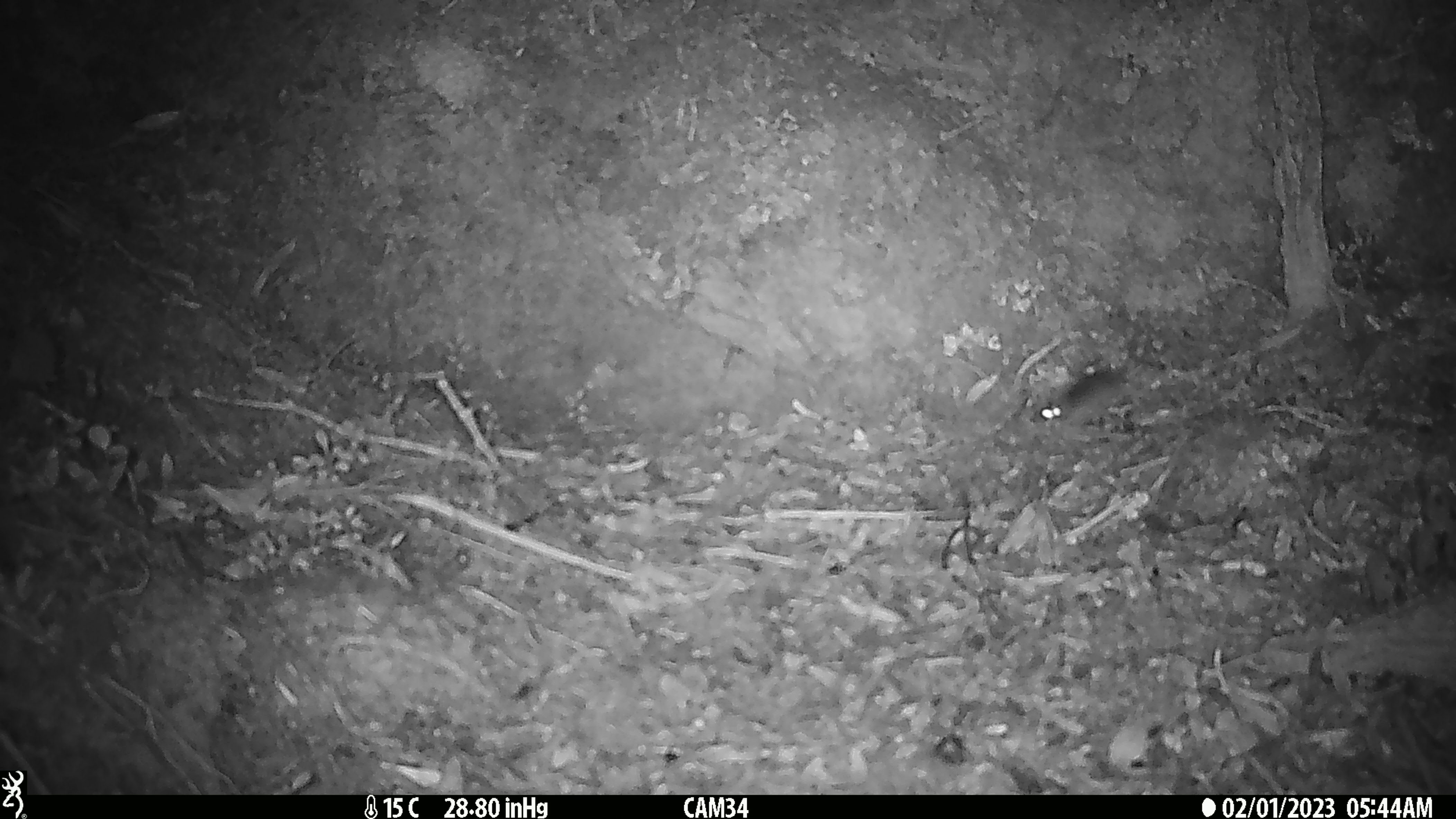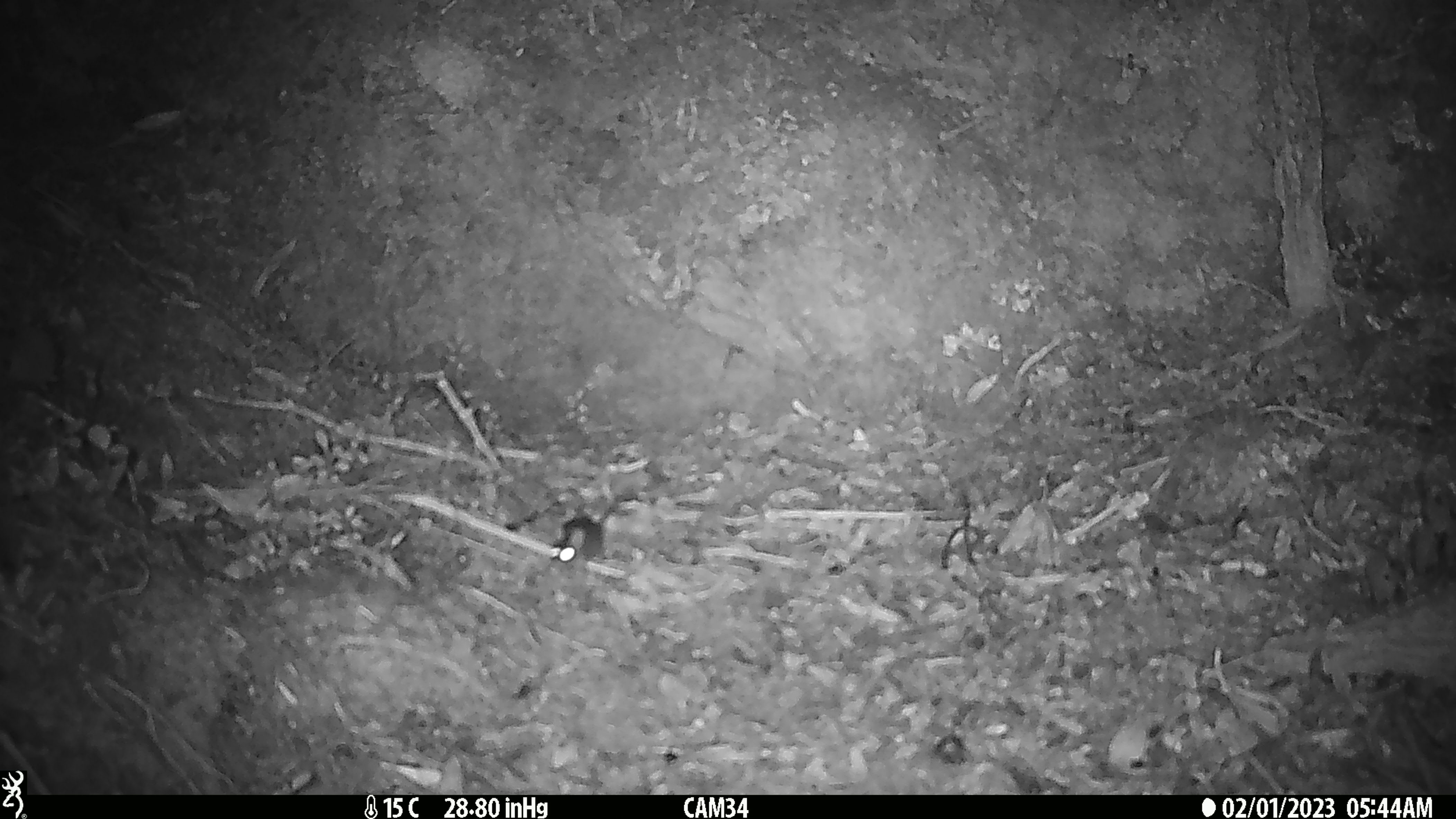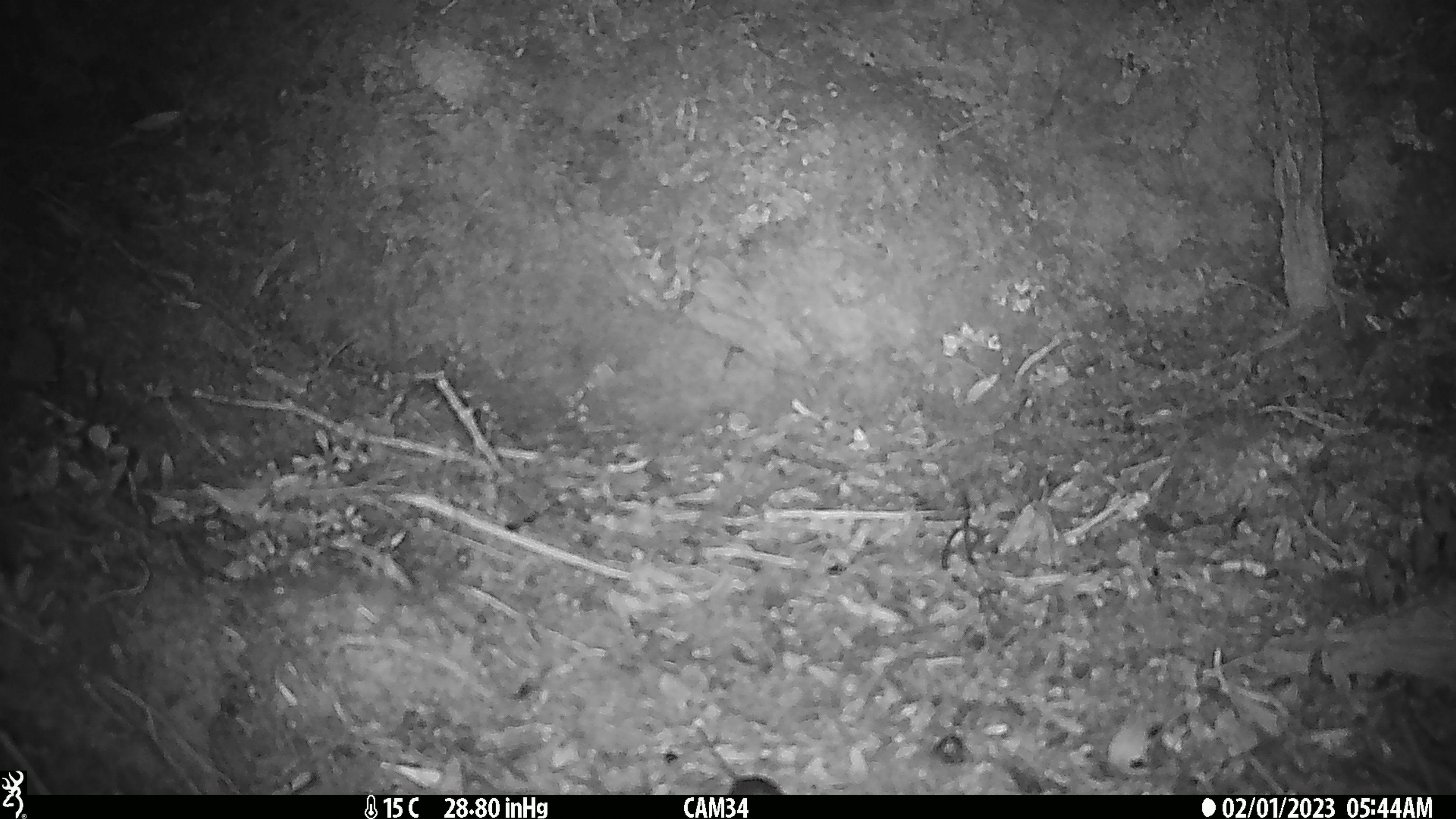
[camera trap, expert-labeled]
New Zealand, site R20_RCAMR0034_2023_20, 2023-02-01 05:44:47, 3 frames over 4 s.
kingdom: Animalia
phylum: Chordata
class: Mammalia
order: Rodentia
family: Muridae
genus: Mus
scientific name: Mus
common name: mouse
Mouse (Mus).